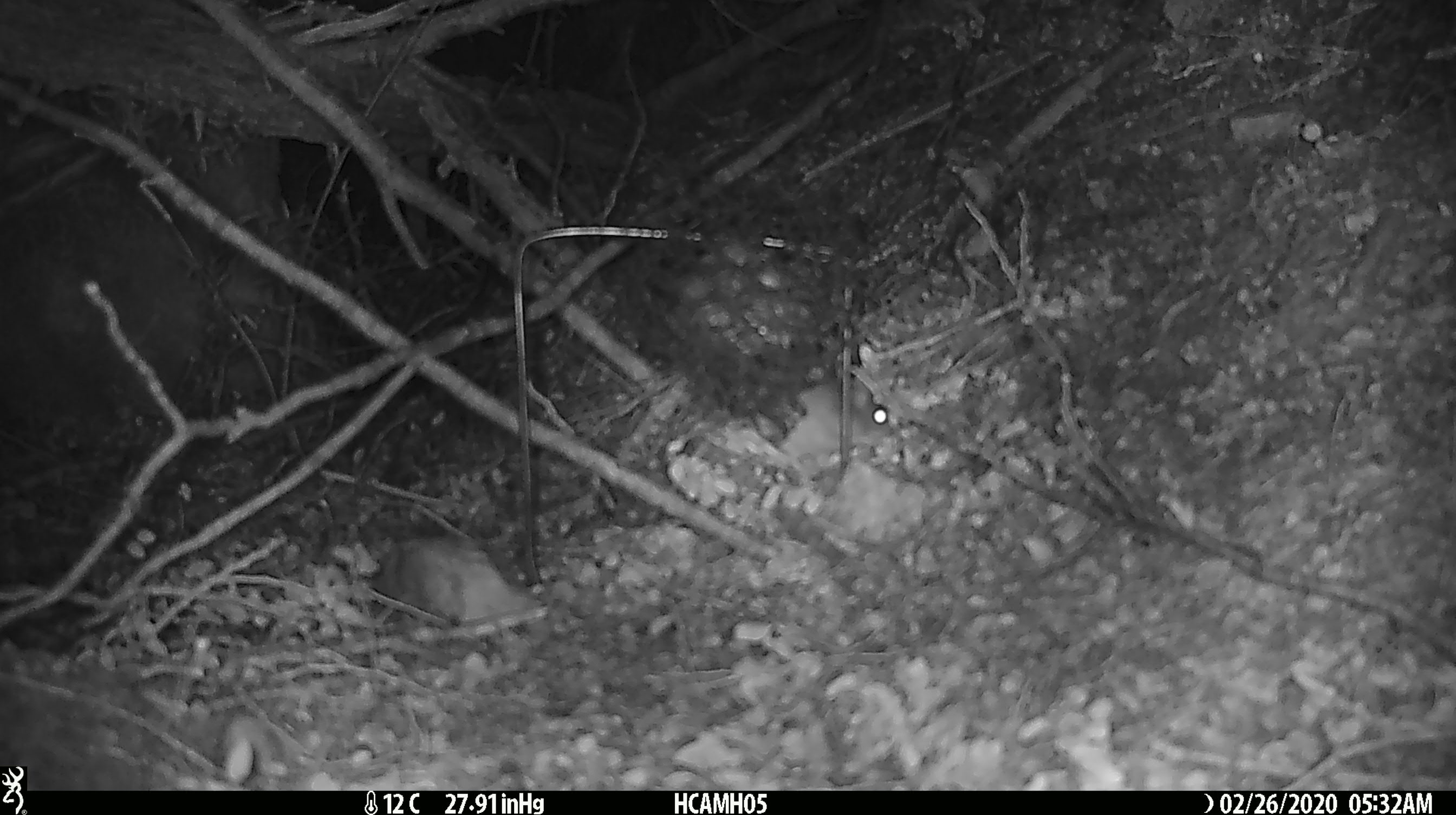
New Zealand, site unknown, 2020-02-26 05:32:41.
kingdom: Animalia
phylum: Chordata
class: Mammalia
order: Rodentia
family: Muridae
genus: Mus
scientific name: Mus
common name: mouse